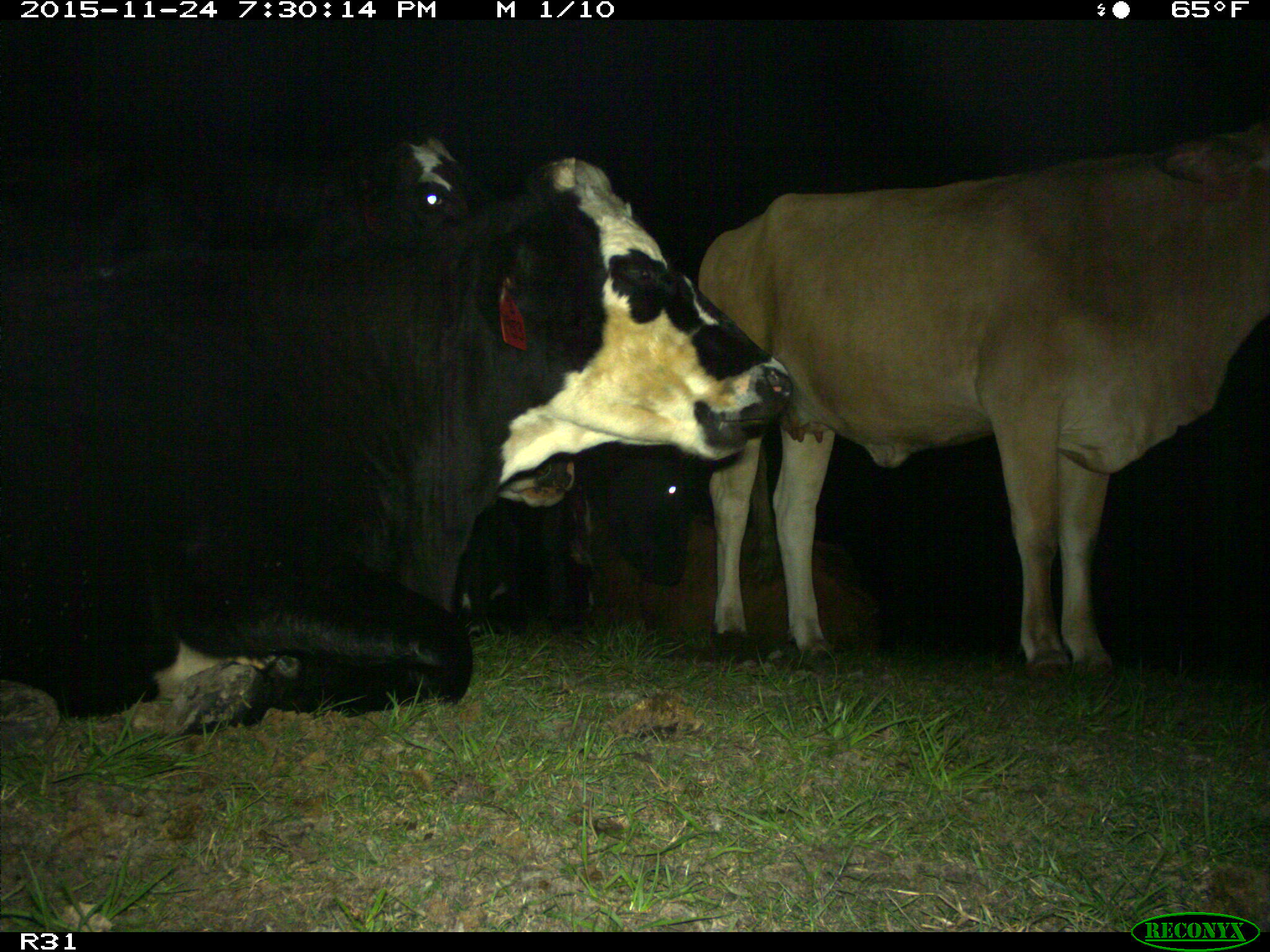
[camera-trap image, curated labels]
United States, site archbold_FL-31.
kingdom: Animalia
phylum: Chordata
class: Mammalia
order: Artiodactyla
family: Bovidae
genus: Bos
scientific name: Bos taurus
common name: domestic cow